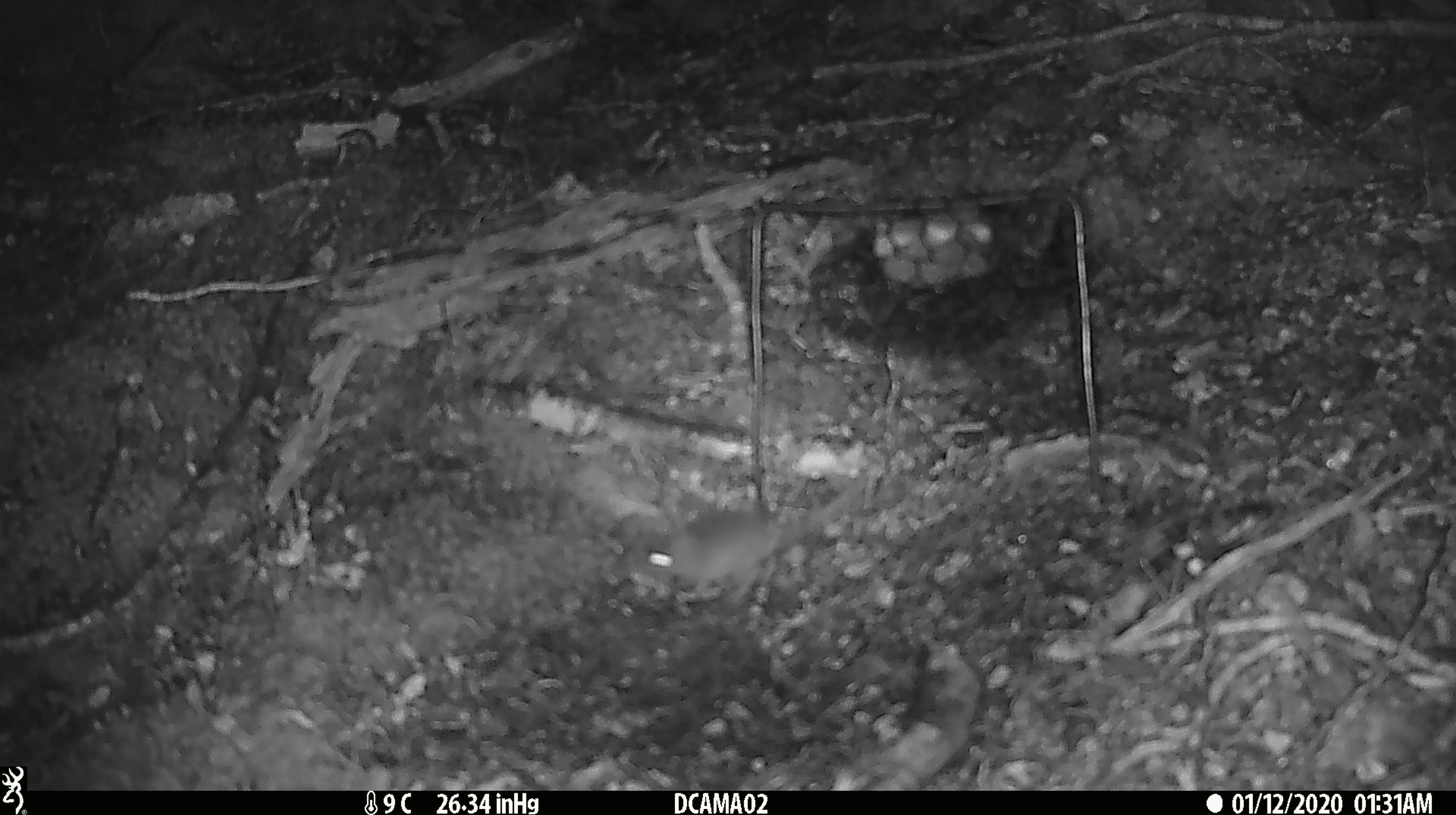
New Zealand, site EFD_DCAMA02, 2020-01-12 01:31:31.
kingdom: Animalia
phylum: Chordata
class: Mammalia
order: Rodentia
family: Muridae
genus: Mus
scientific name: Mus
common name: mouse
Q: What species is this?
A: Mouse (Mus).